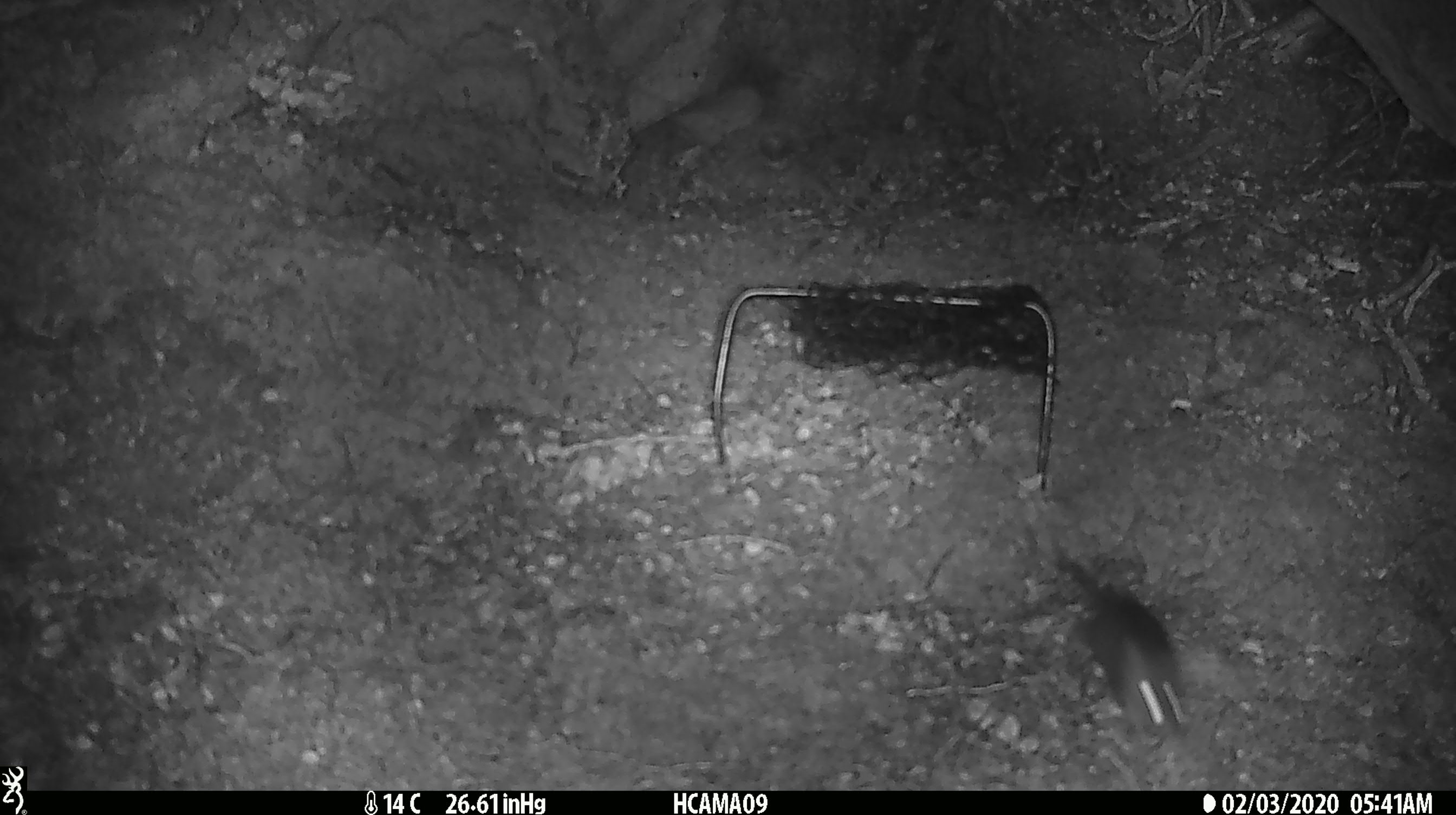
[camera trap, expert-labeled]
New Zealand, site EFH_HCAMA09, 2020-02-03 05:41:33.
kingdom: Animalia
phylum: Chordata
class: Mammalia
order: Rodentia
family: Muridae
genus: Mus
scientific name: Mus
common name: mouse